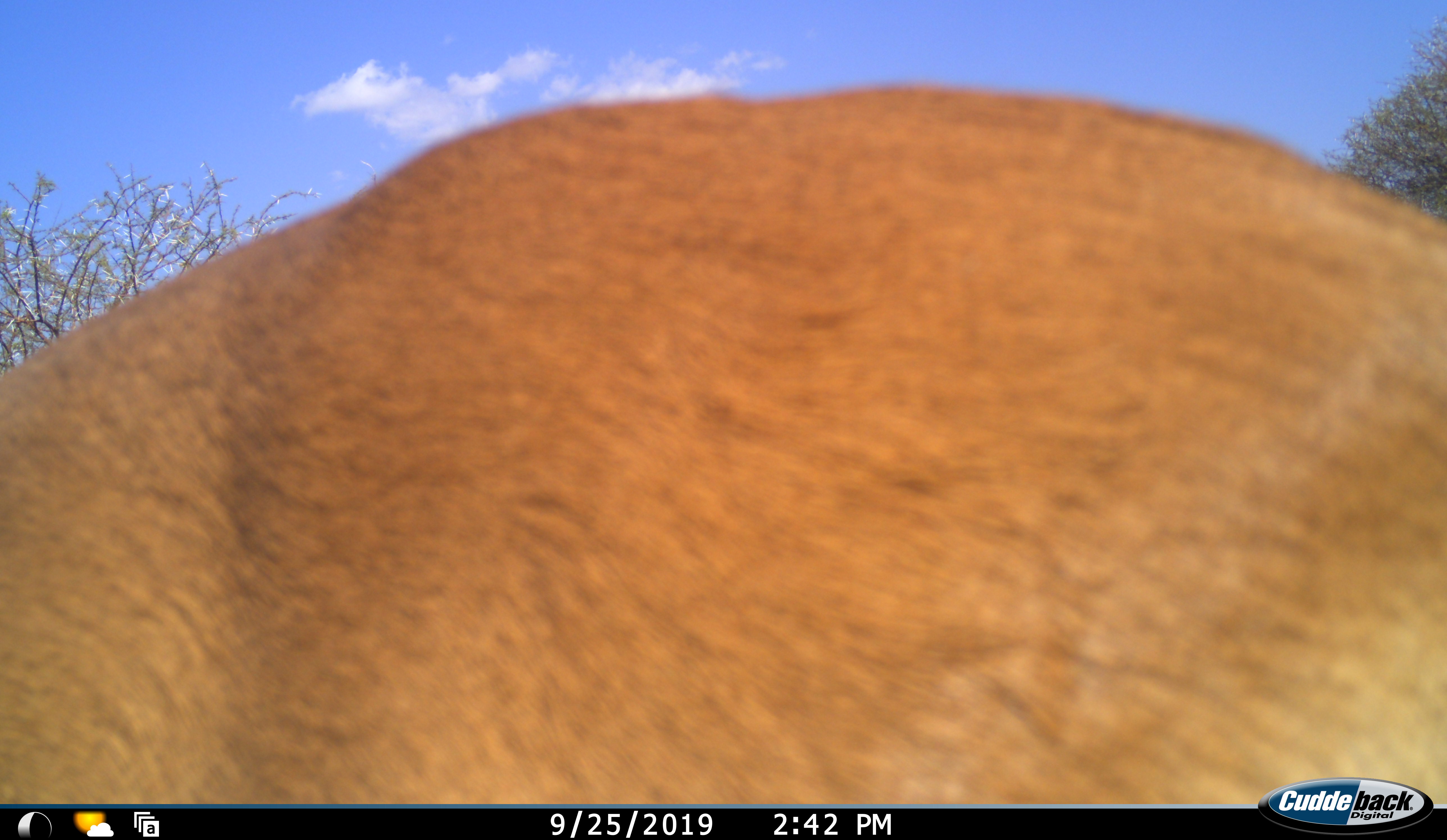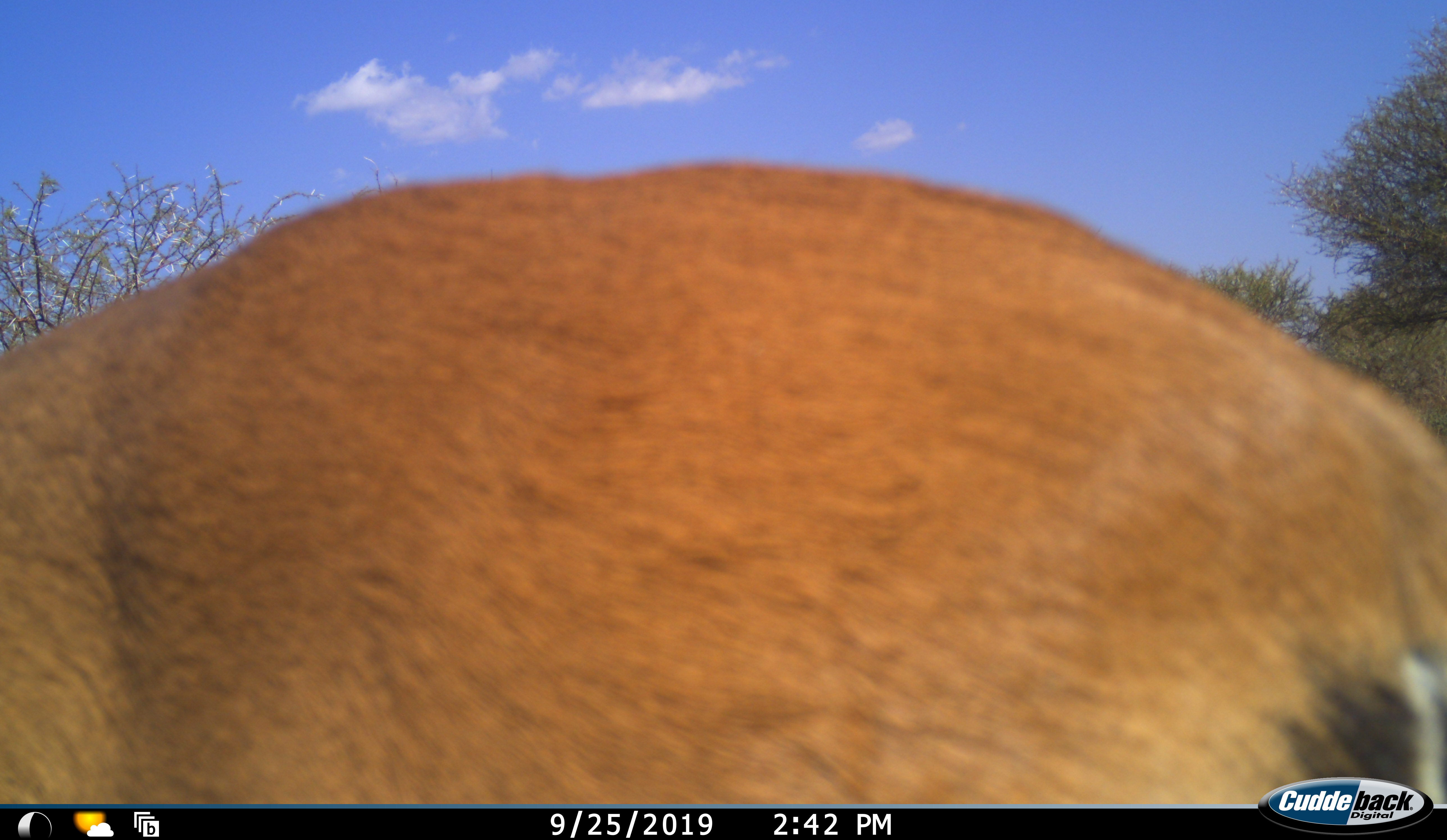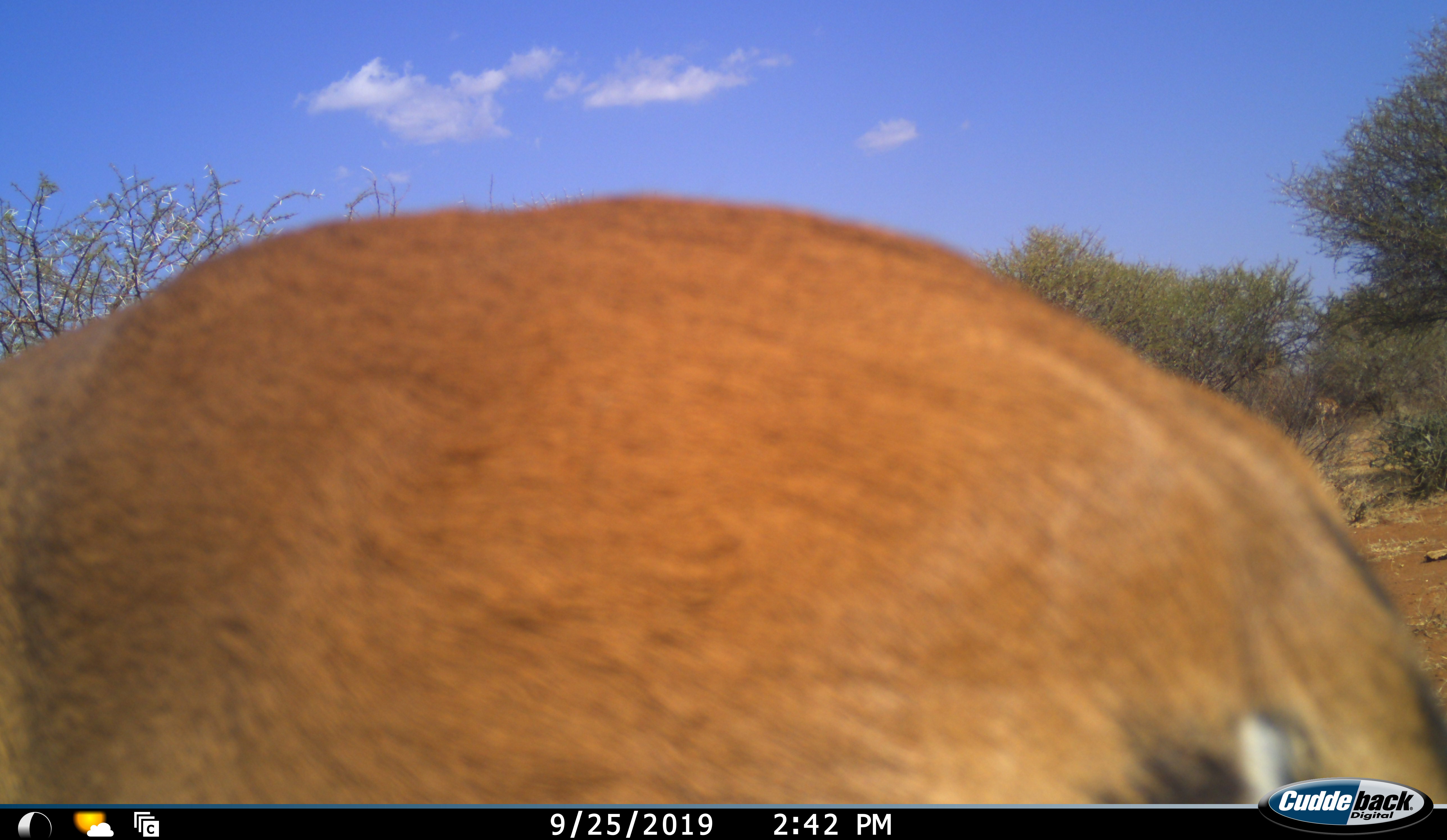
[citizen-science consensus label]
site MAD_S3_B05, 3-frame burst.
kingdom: Animalia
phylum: Chordata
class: Mammalia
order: Artiodactyla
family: Bovidae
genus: Aepyceros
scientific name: Aepyceros melampus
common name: impala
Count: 1.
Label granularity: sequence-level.